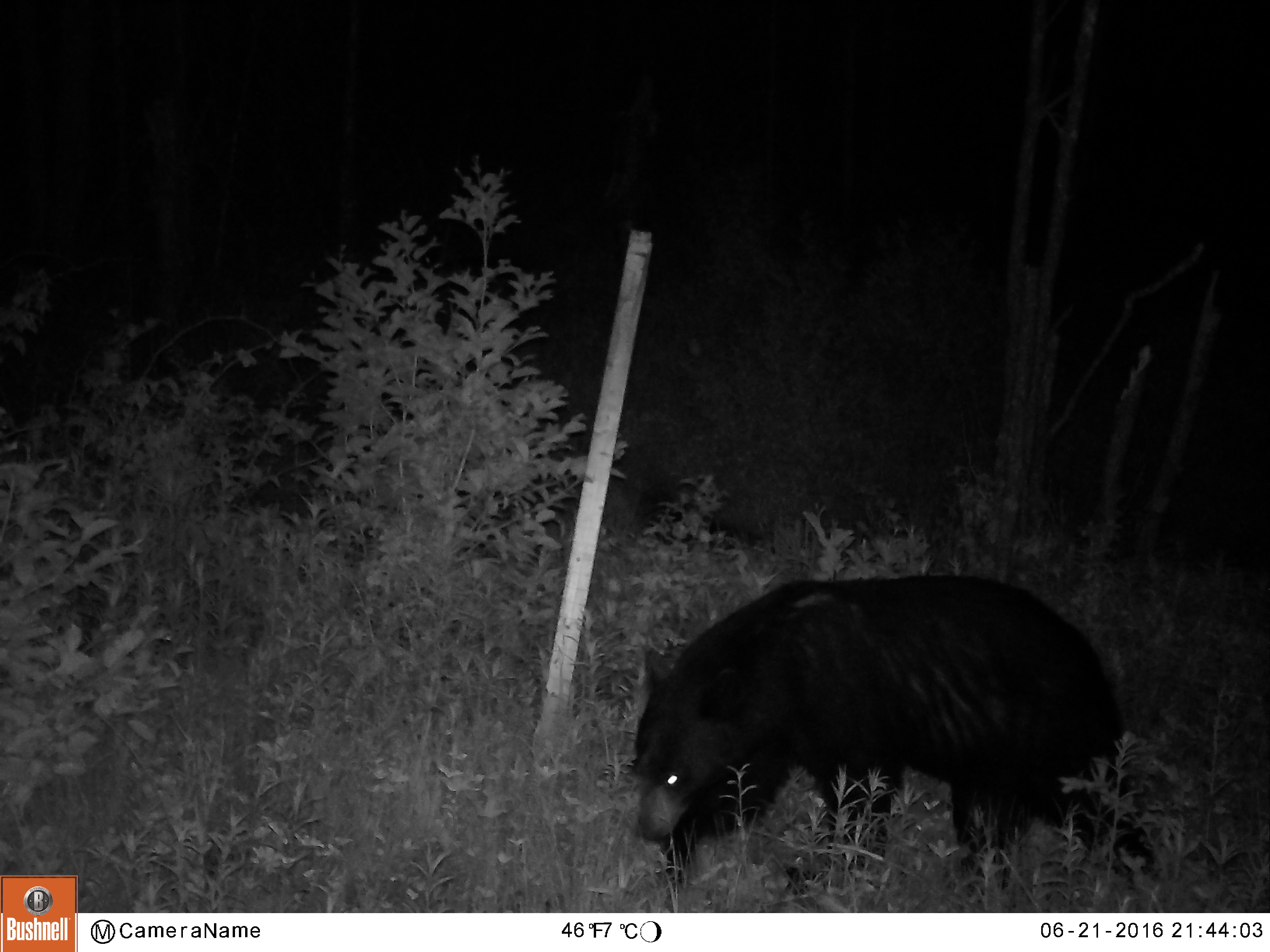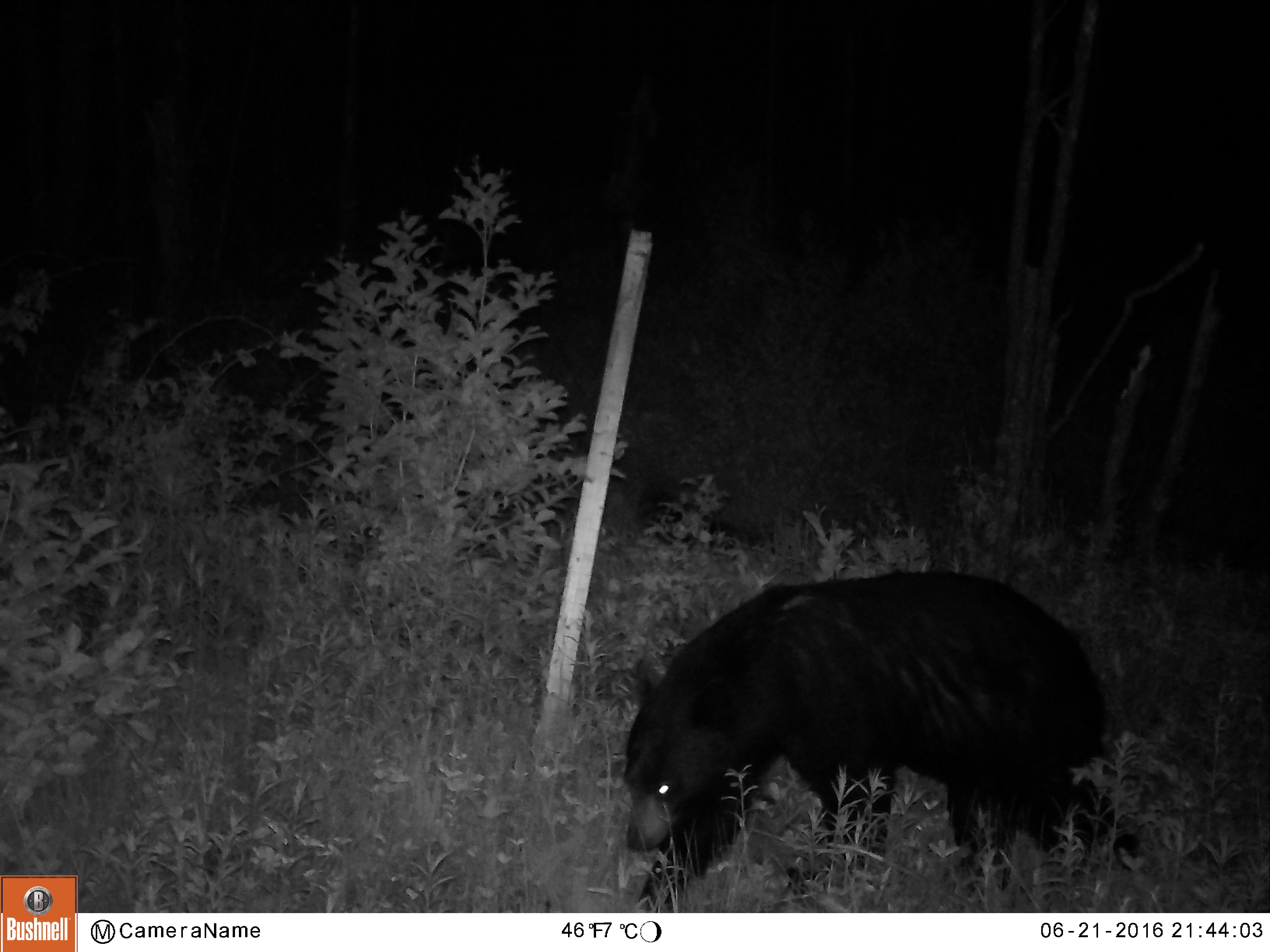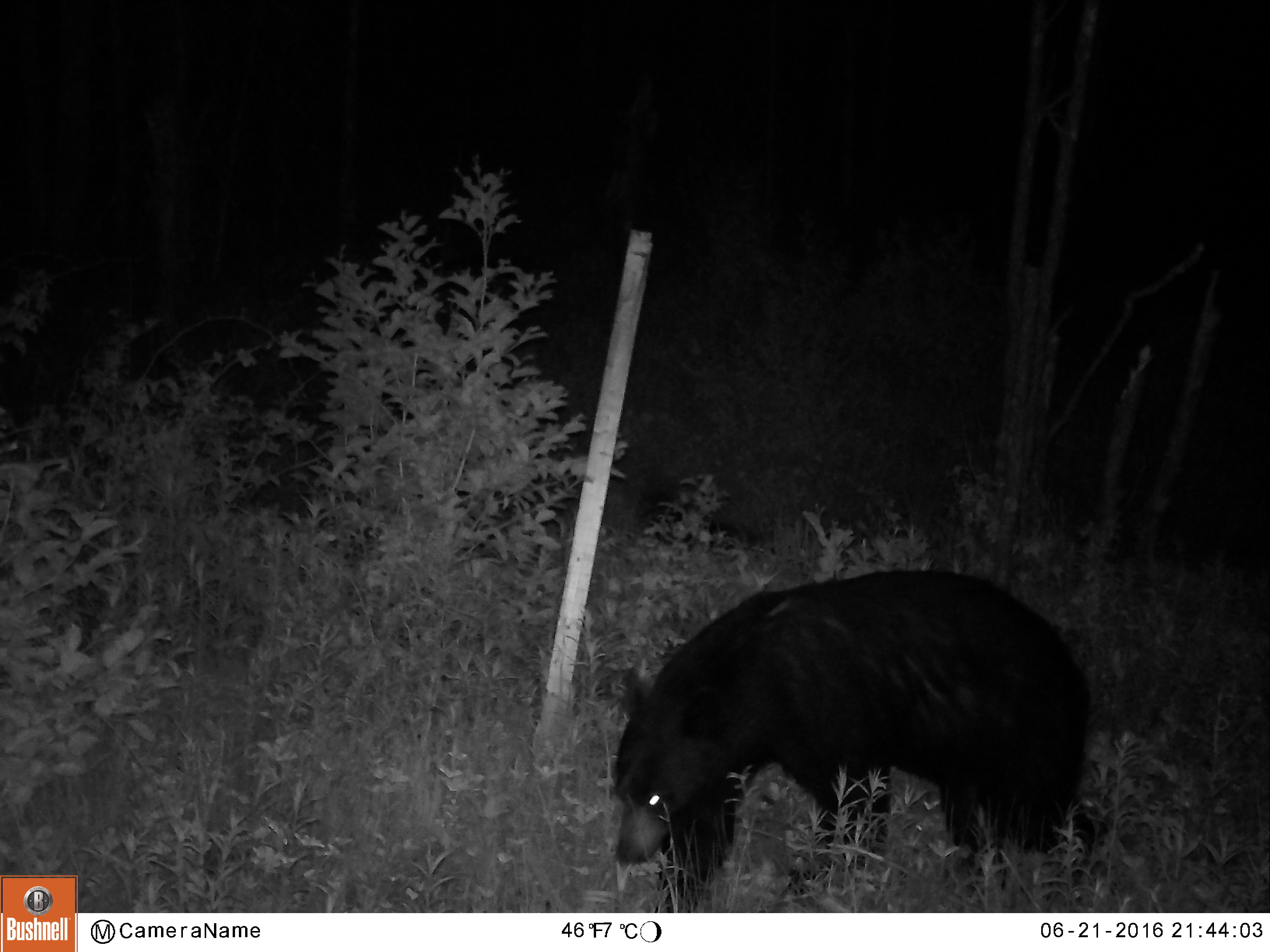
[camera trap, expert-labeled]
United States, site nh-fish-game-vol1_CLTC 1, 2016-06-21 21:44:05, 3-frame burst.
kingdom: Animalia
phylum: Chordata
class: Mammalia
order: Carnivora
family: Ursidae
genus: Ursus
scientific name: Ursus americanus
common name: black bear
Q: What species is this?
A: Black bear (Ursus americanus).